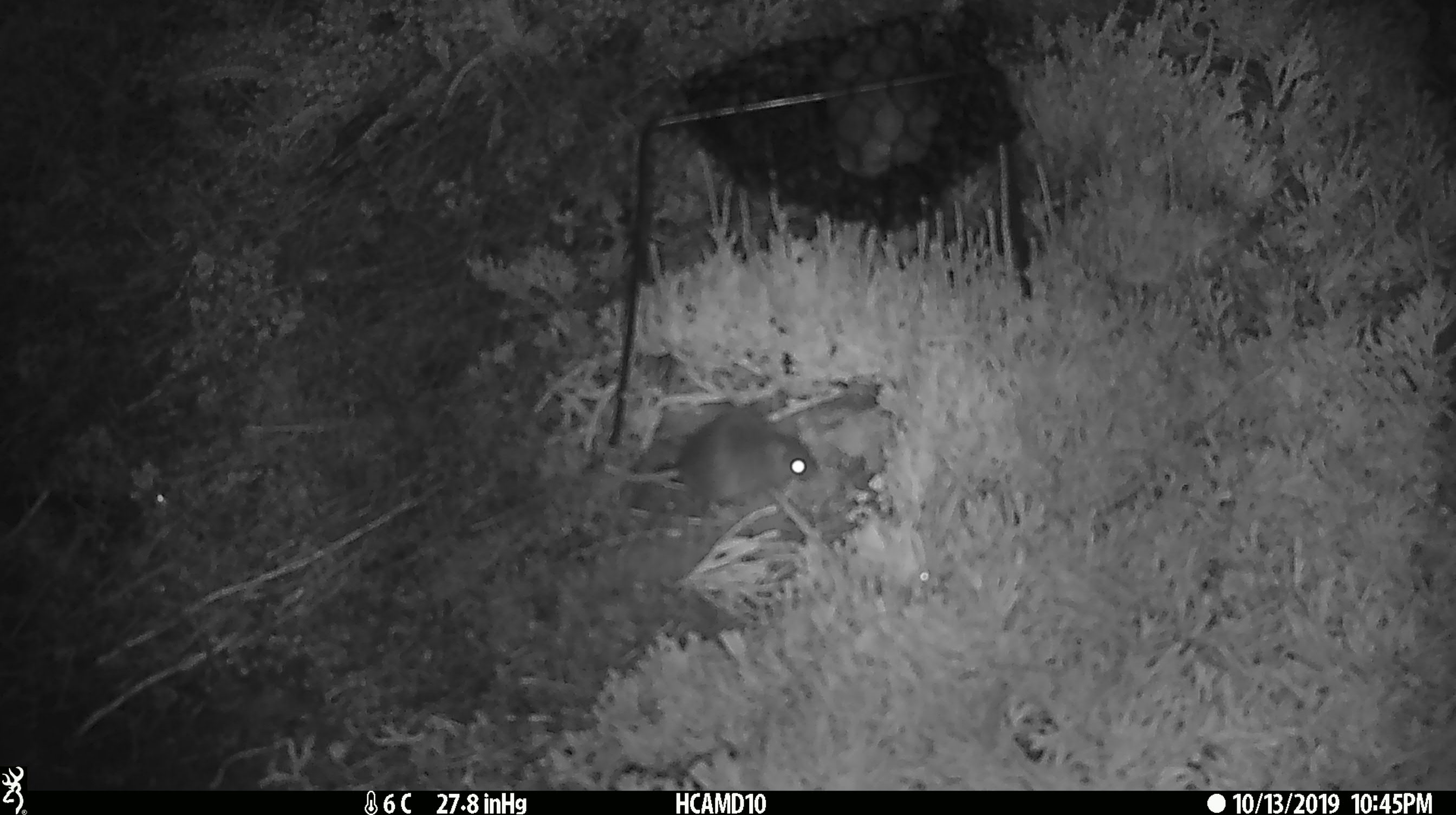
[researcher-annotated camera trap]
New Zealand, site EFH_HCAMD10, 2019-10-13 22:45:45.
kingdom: Animalia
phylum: Chordata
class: Mammalia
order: Rodentia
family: Muridae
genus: Mus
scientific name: Mus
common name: mouse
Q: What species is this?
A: Mouse (Mus).